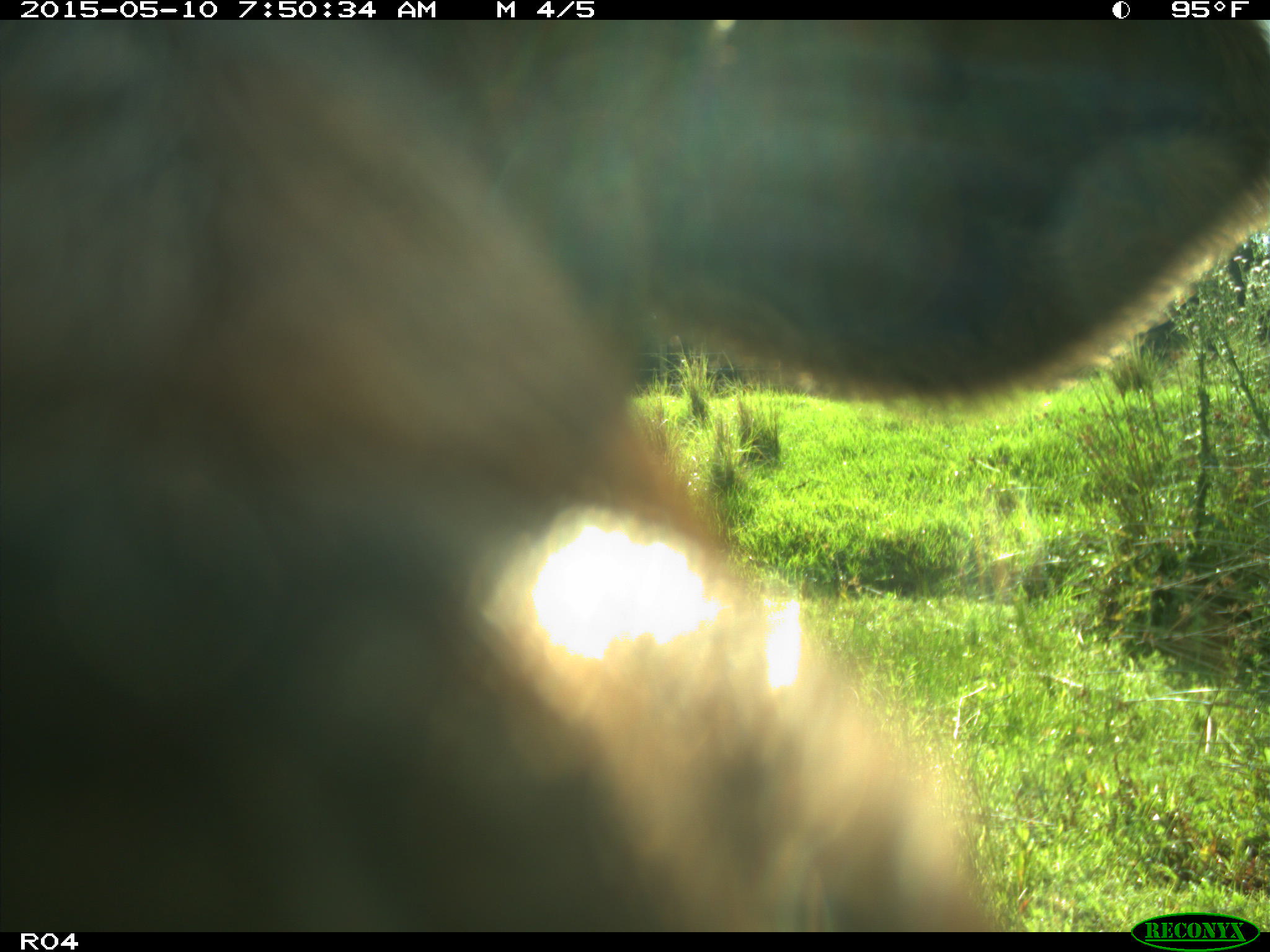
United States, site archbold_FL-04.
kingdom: Animalia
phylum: Chordata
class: Mammalia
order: Artiodactyla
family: Bovidae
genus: Bos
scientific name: Bos taurus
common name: domestic cow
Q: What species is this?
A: Bos taurus (domestic cow).